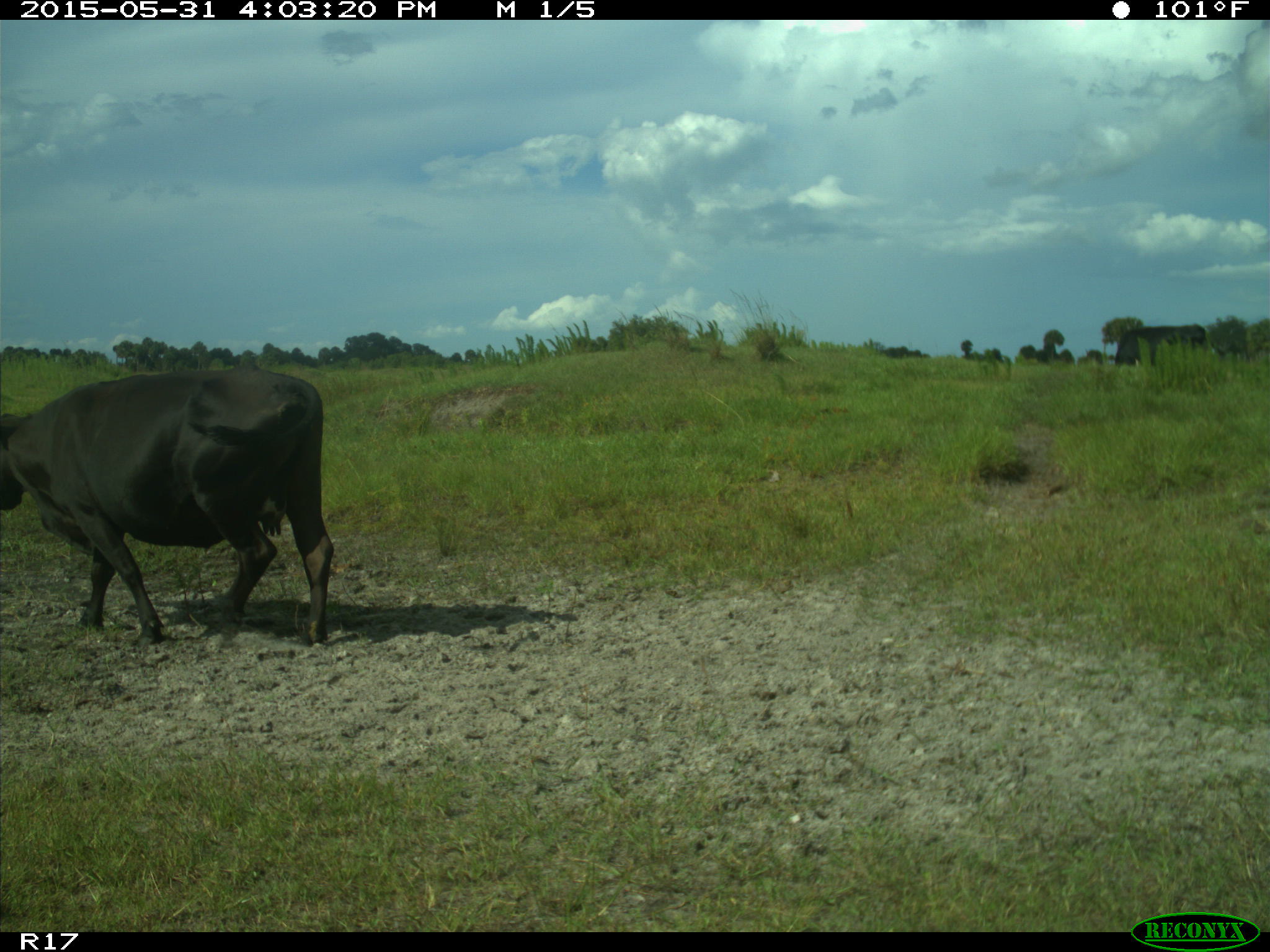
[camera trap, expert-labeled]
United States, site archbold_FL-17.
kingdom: Animalia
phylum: Chordata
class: Mammalia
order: Artiodactyla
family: Bovidae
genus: Bos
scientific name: Bos taurus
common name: domestic cow